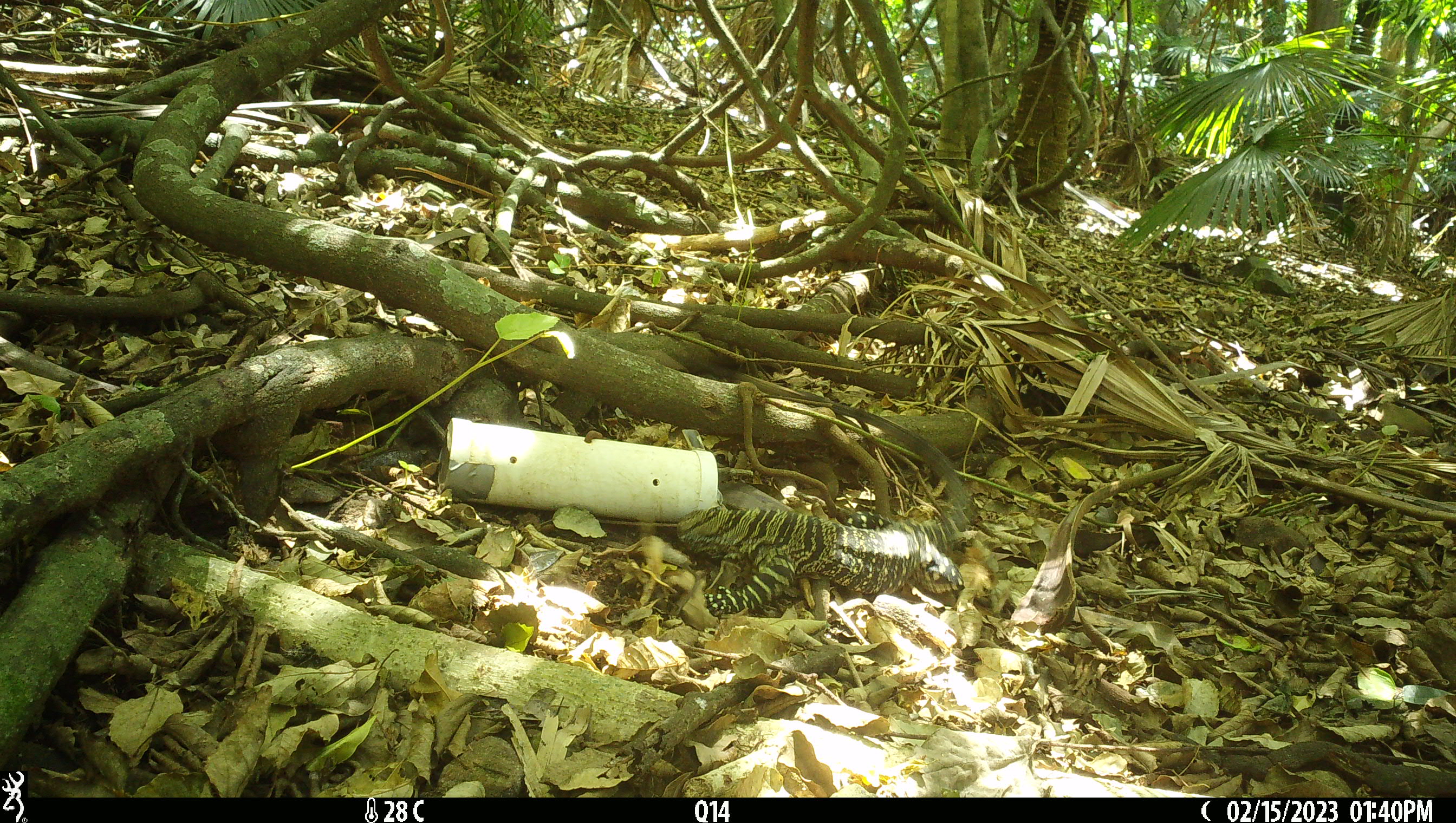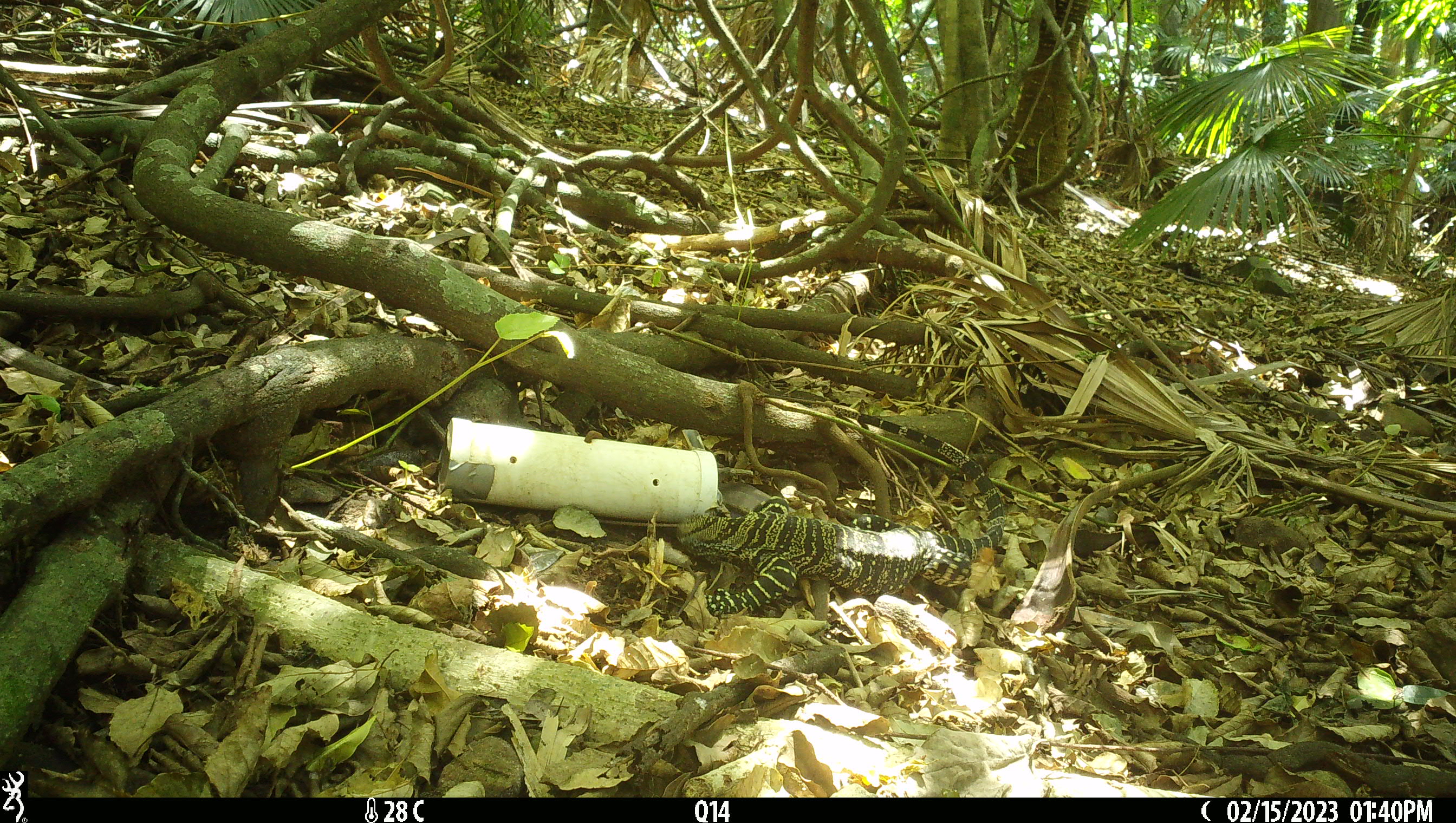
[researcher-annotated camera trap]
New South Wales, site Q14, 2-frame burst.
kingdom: Animalia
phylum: Chordata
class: Reptilia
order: Squamata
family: Varanidae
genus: Varanus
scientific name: Varanus varius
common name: lace monitor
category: goanna